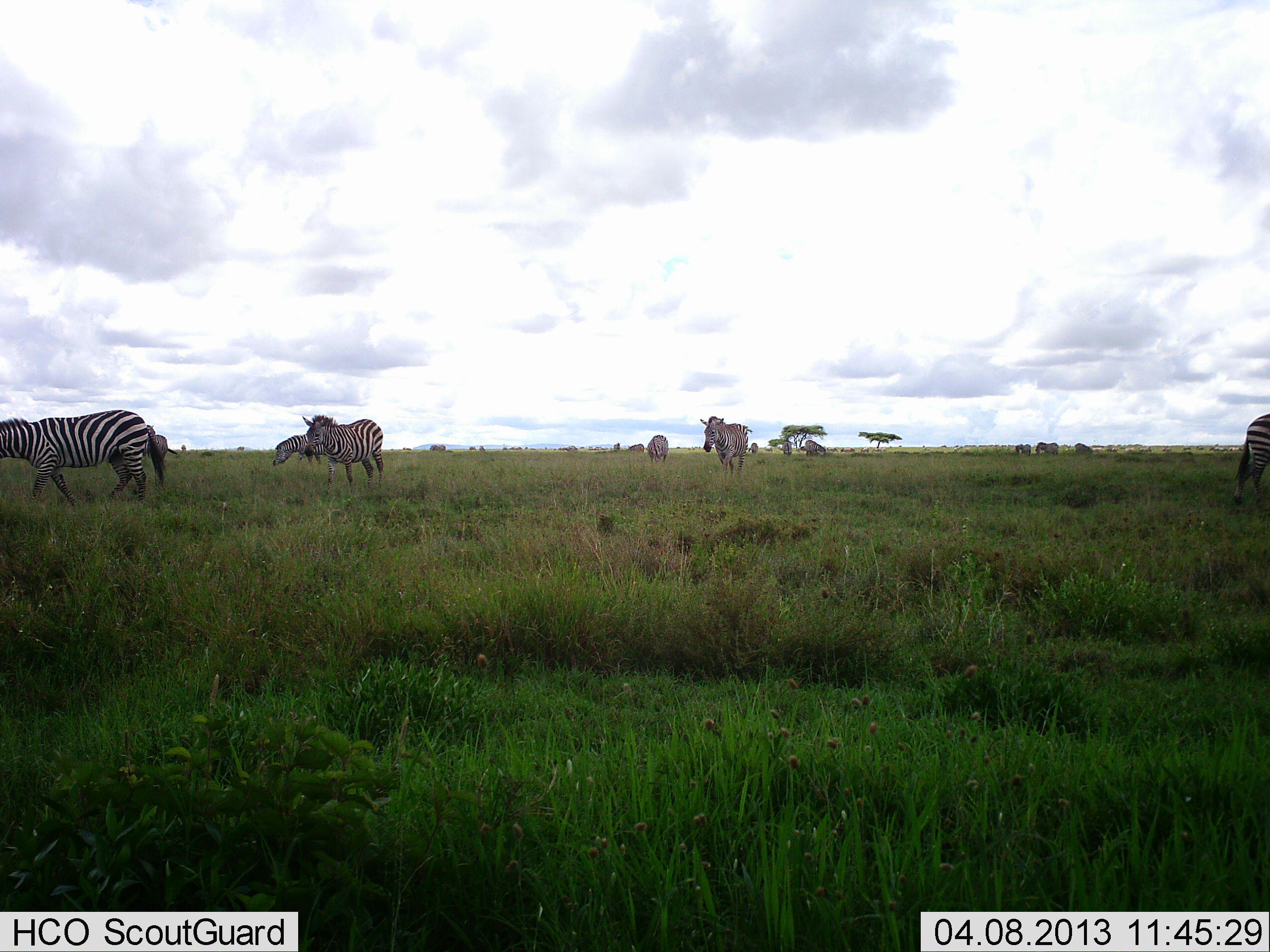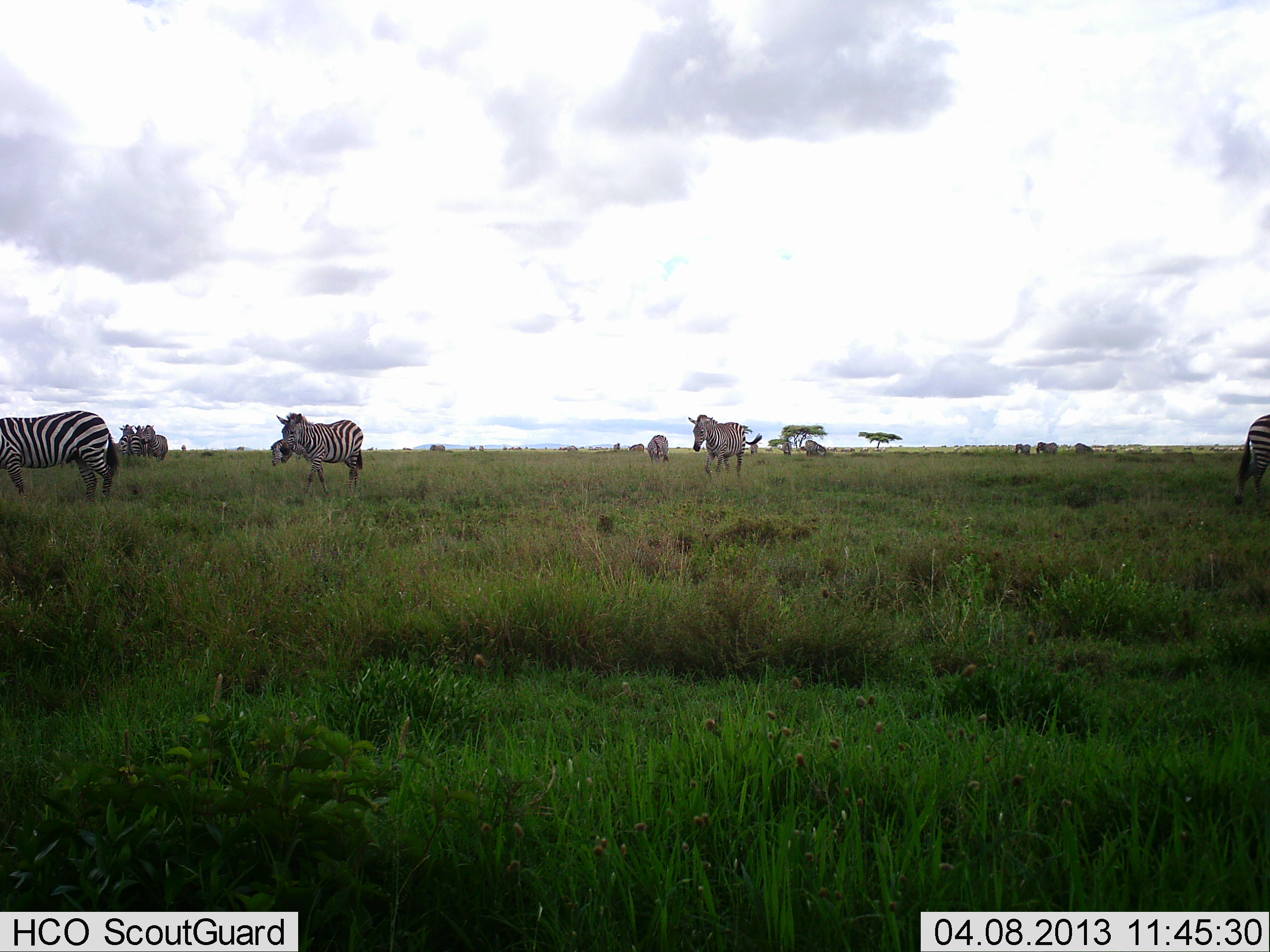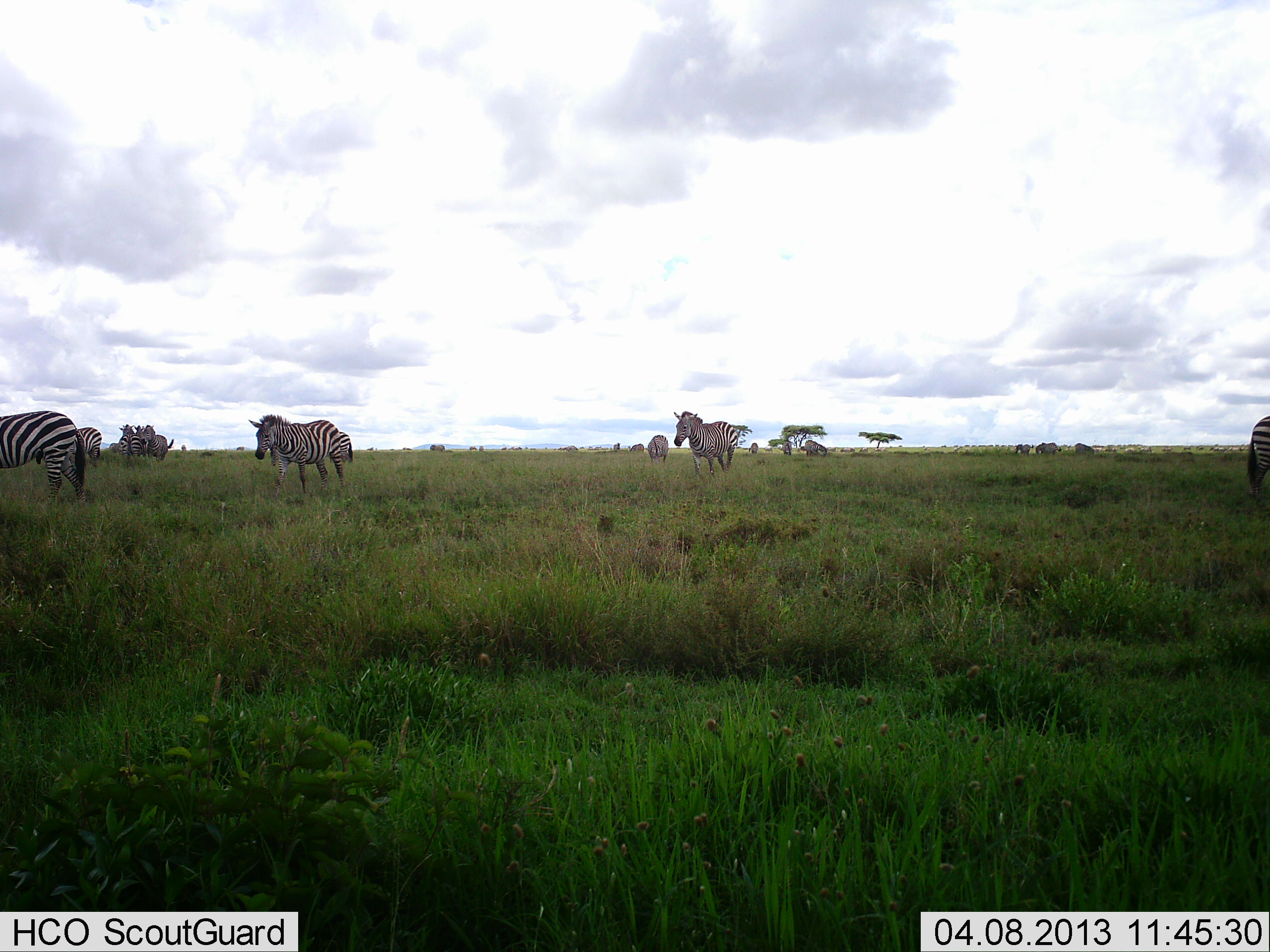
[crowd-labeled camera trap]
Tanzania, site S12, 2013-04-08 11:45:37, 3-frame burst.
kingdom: Animalia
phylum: Chordata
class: Mammalia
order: Perissodactyla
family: Equidae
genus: Equus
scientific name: Equus quagga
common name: plains zebra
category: zebra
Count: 9.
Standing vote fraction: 52%.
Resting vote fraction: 3%.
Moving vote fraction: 94%.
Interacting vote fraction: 3%.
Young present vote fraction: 0%.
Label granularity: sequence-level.